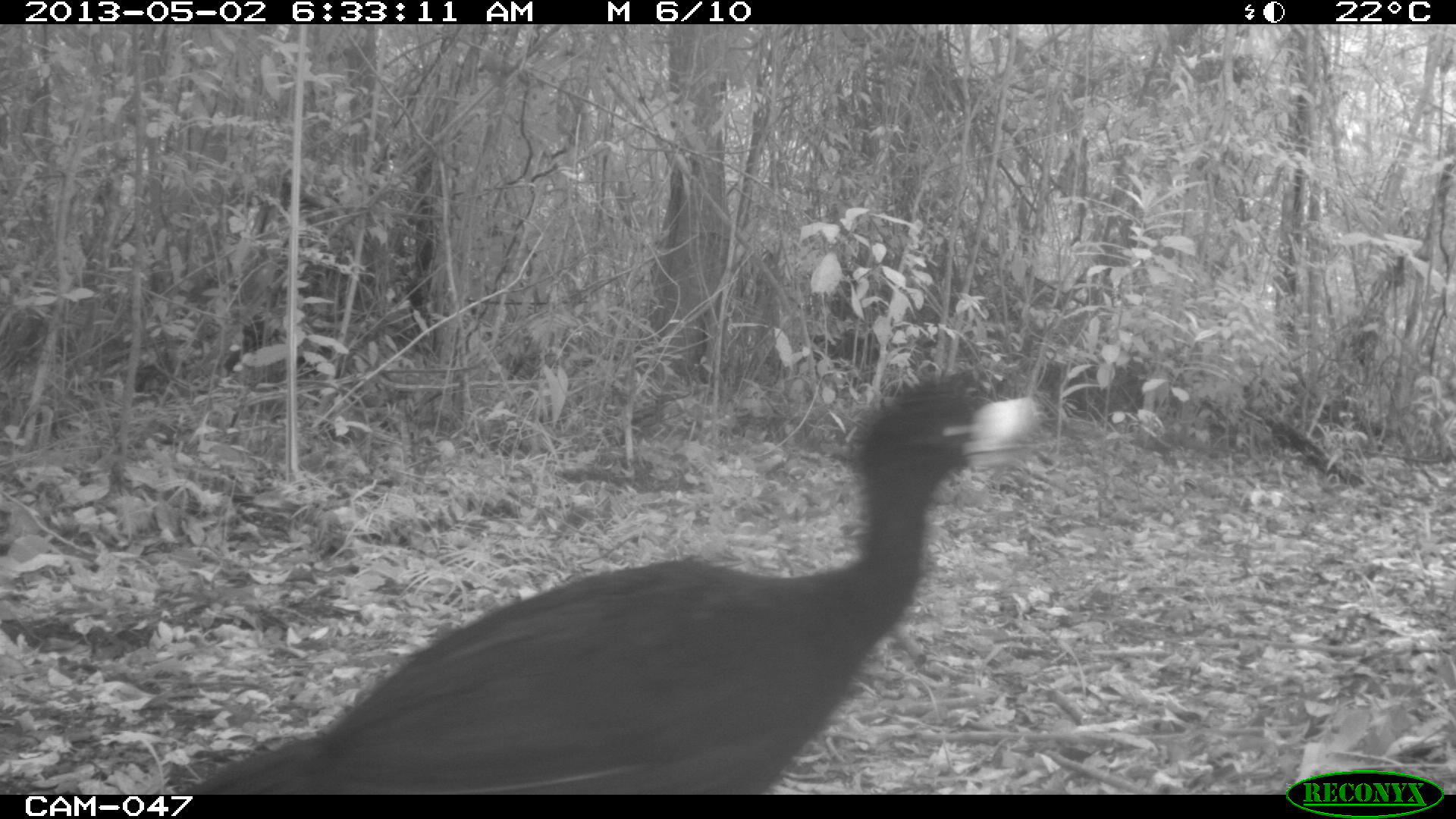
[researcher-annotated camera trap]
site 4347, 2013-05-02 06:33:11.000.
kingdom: Animalia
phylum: Chordata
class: Aves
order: Galliformes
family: Cracidae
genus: Crax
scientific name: Crax rubra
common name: great curassow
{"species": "Crax rubra (great curassow)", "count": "1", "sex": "male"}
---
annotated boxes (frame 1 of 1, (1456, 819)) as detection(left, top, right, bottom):
crax rubra: detection(166, 372, 1051, 795)